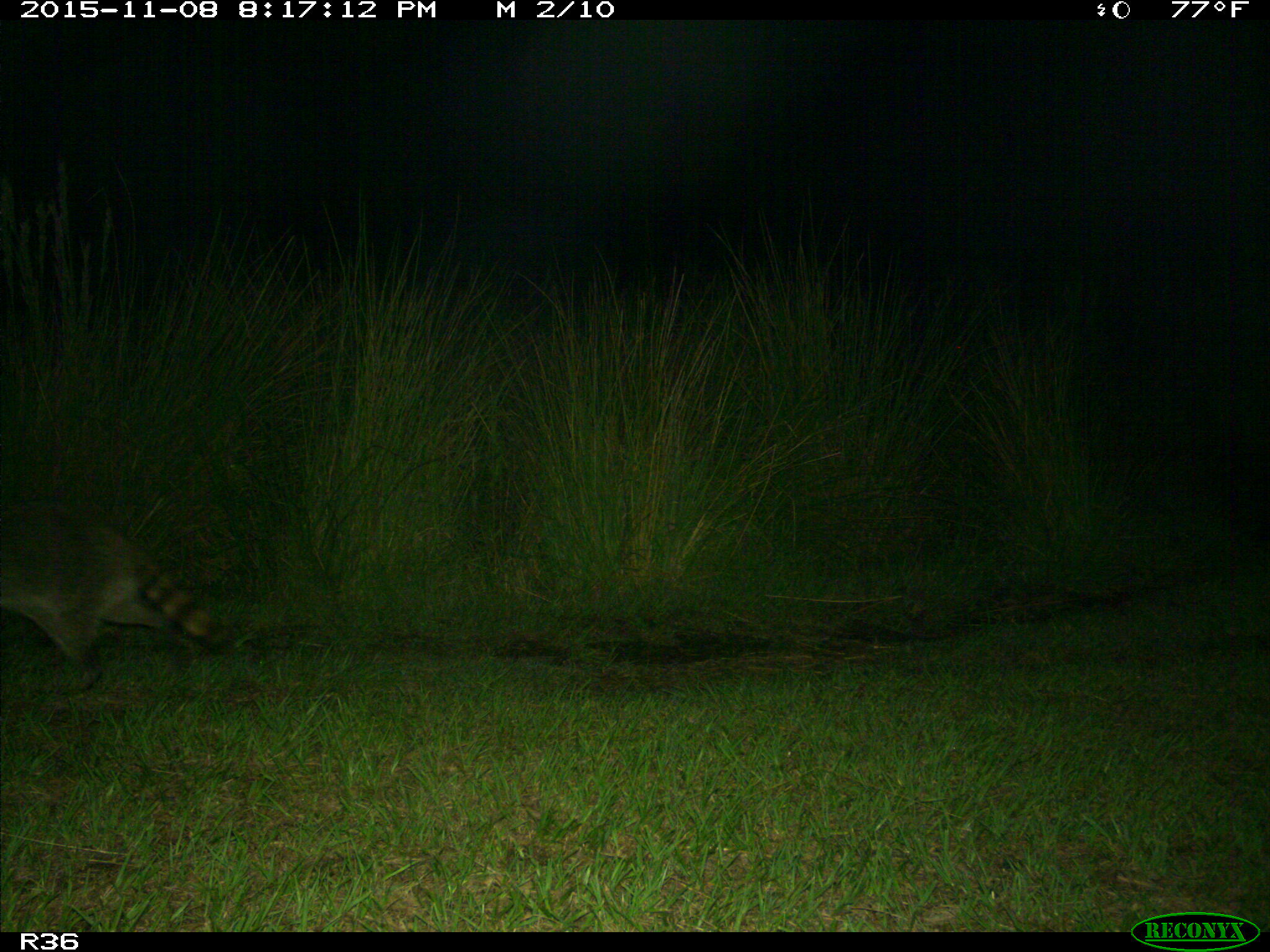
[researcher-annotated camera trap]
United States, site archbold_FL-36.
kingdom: Animalia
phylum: Chordata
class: Mammalia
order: Carnivora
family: Procyonidae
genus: Procyon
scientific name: Procyon lotor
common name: common raccoon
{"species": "Procyon lotor (common raccoon)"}